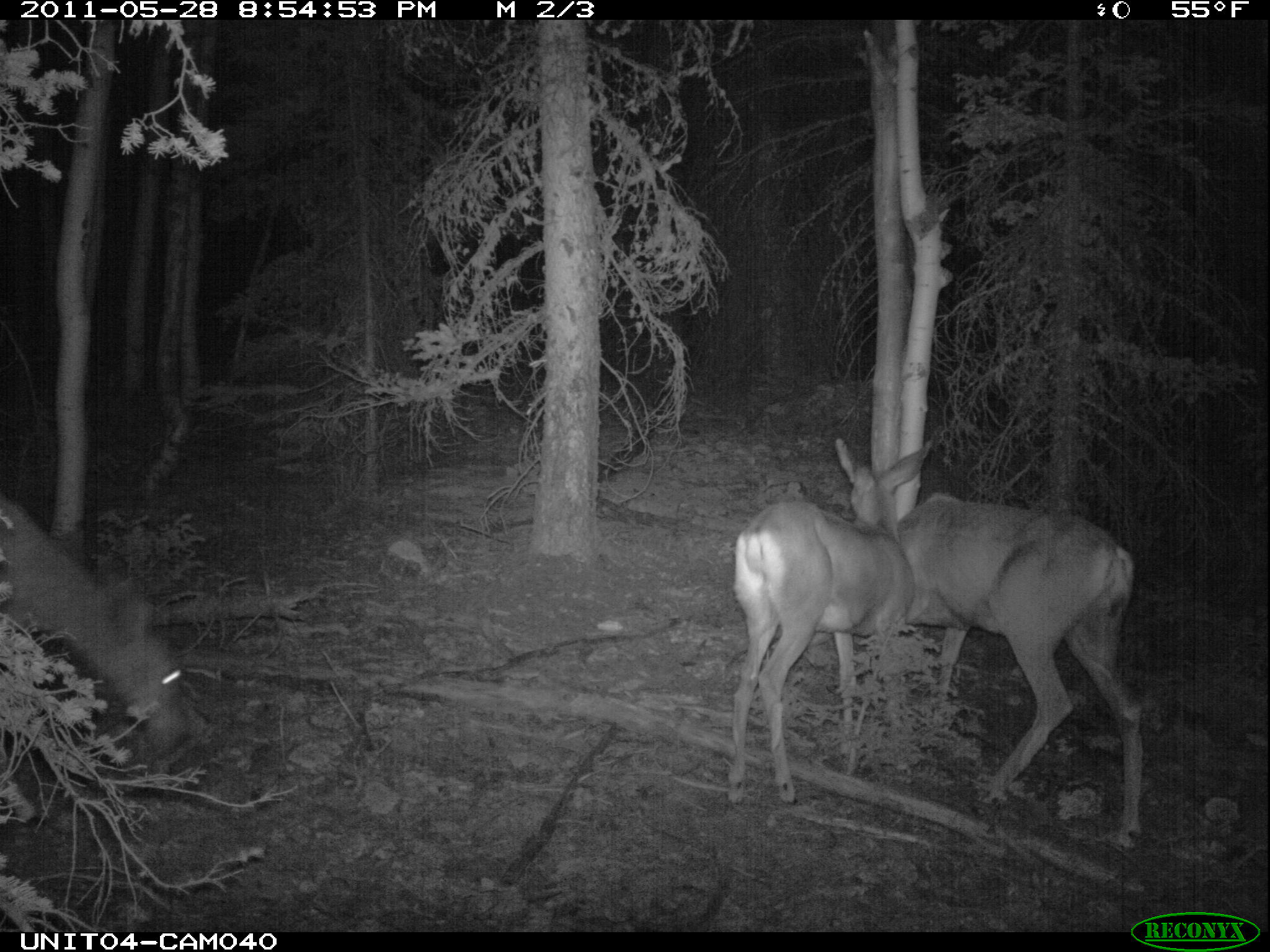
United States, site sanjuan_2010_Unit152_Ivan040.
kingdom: Animalia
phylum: Chordata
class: Mammalia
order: Artiodactyla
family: Cervidae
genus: Odocoileus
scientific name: Odocoileus hemionus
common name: mule deer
Odocoileus hemionus (mule deer).